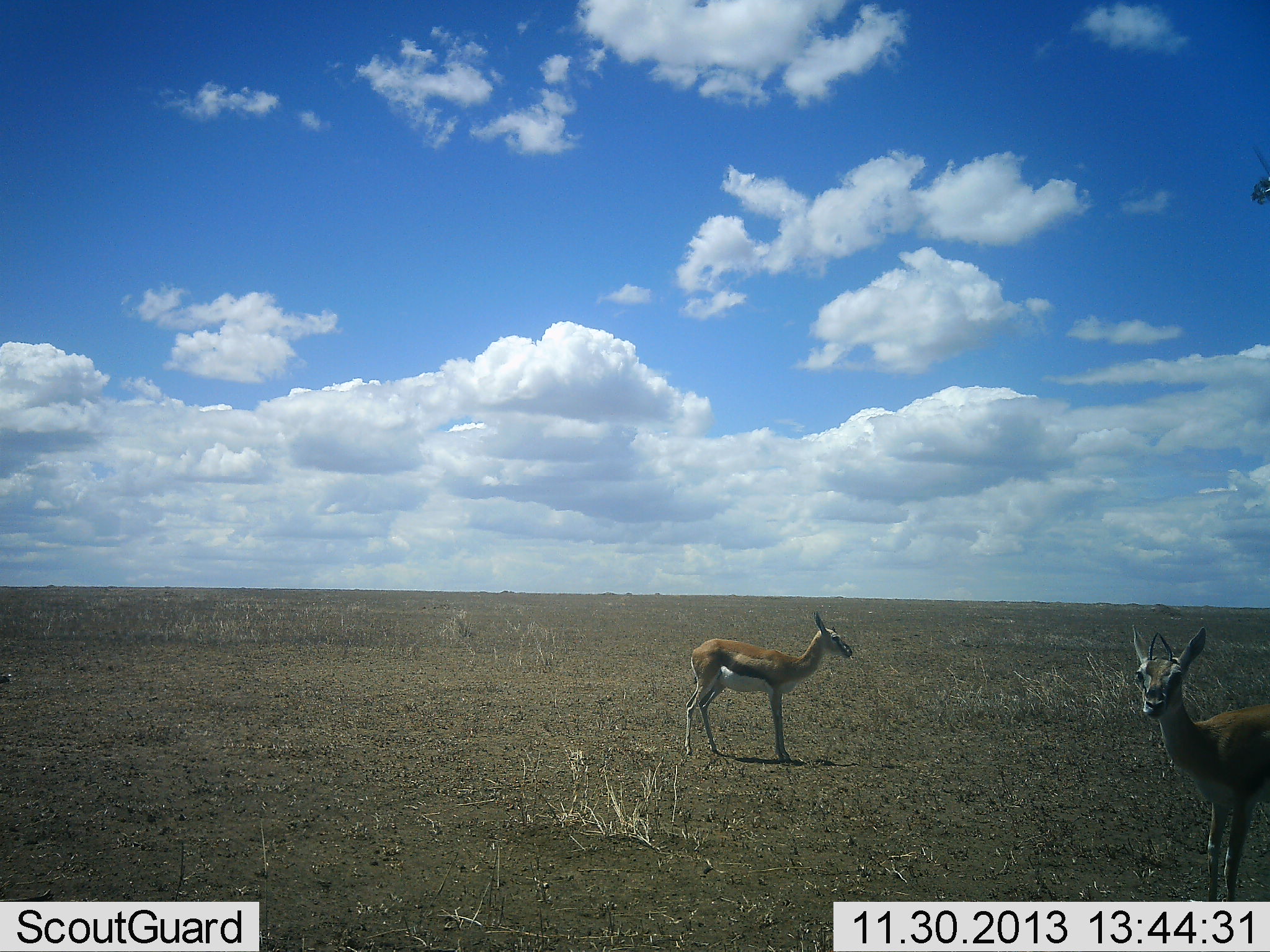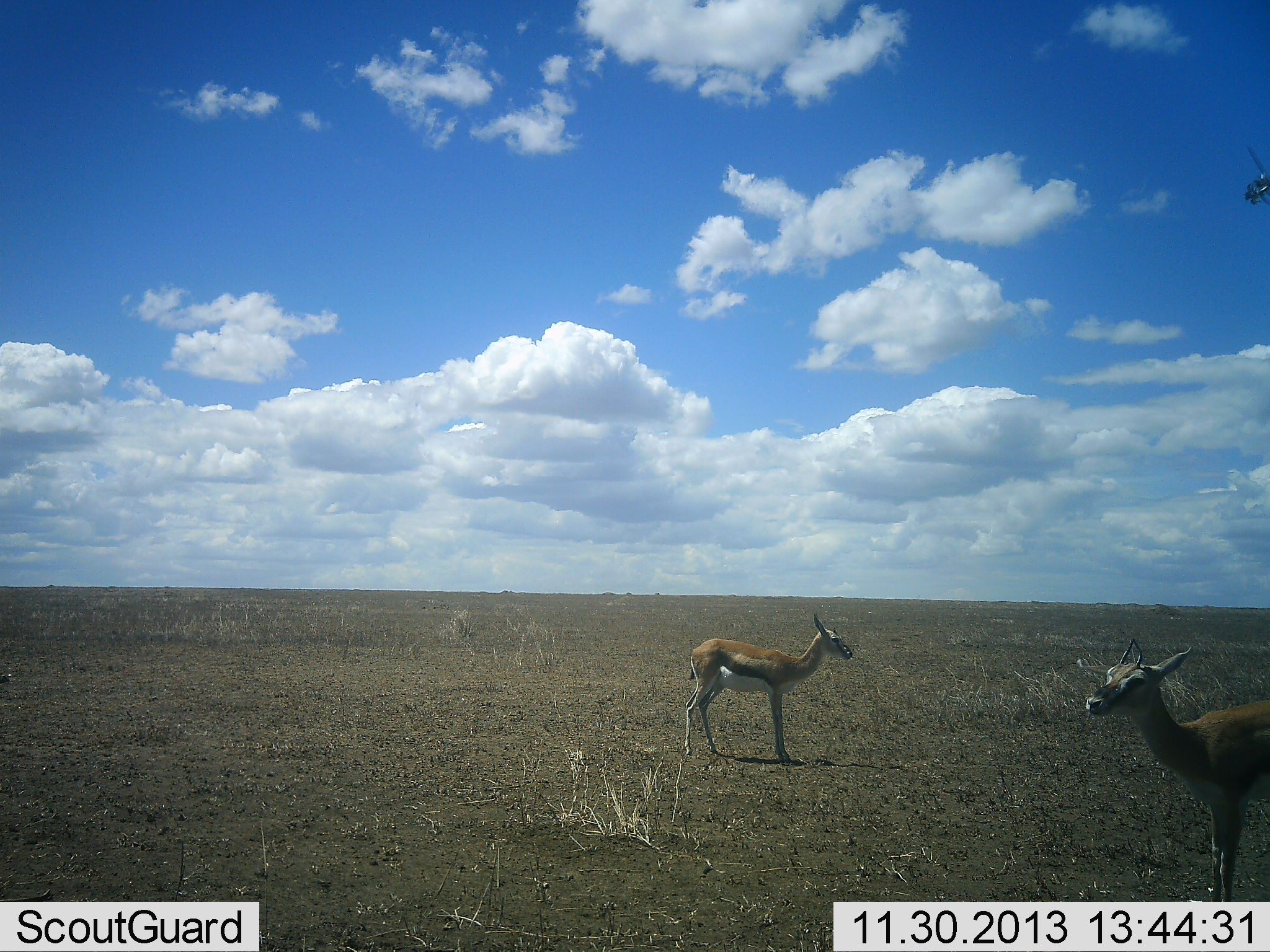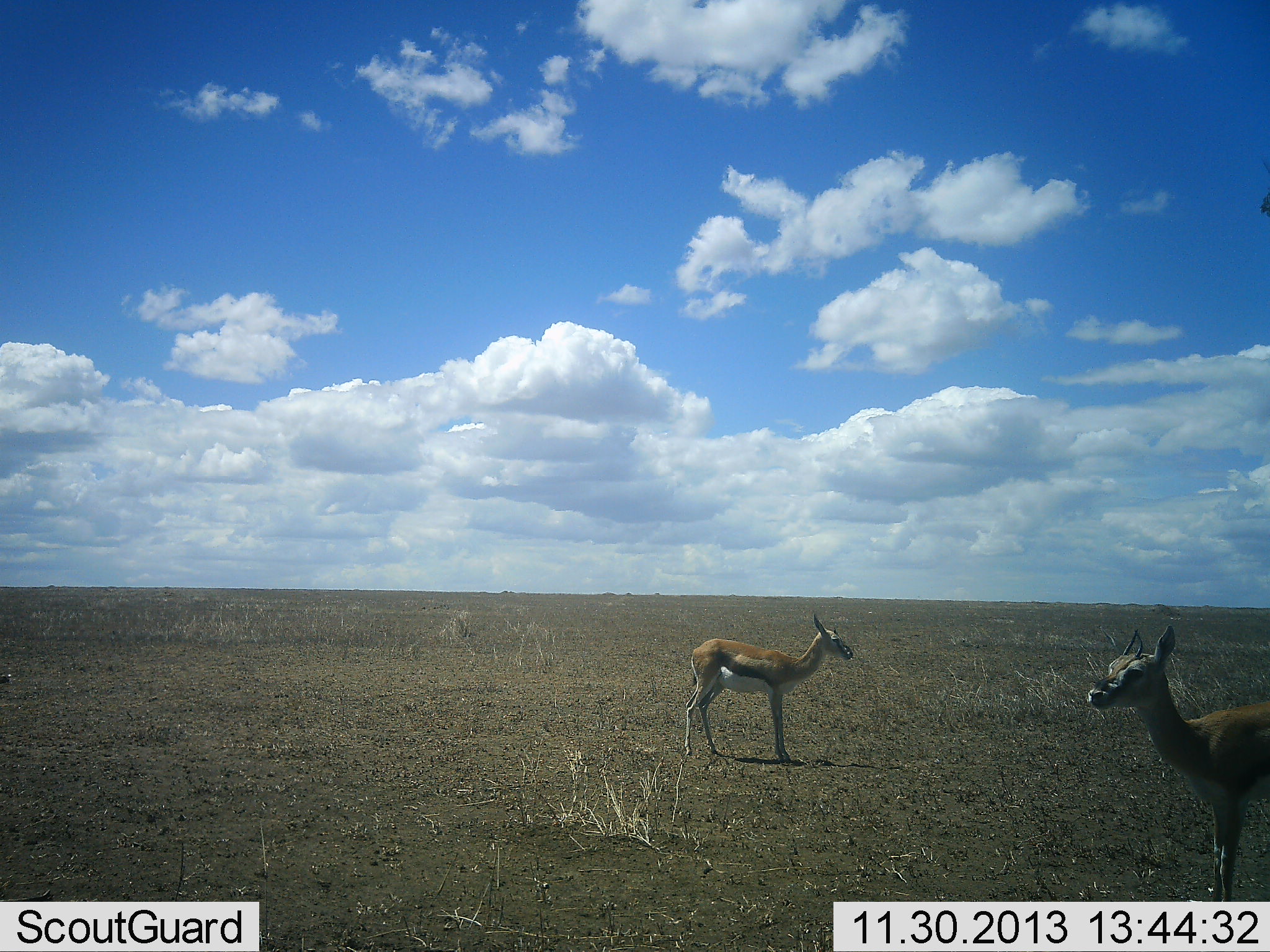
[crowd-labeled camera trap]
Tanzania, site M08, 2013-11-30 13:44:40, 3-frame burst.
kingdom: Animalia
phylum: Chordata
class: Mammalia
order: Artiodactyla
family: Bovidae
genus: Eudorcas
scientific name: Eudorcas thomsonii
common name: thomson's gazelle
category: gazellethomsons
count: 2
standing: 96%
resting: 4%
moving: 4%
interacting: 0%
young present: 0%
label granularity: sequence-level